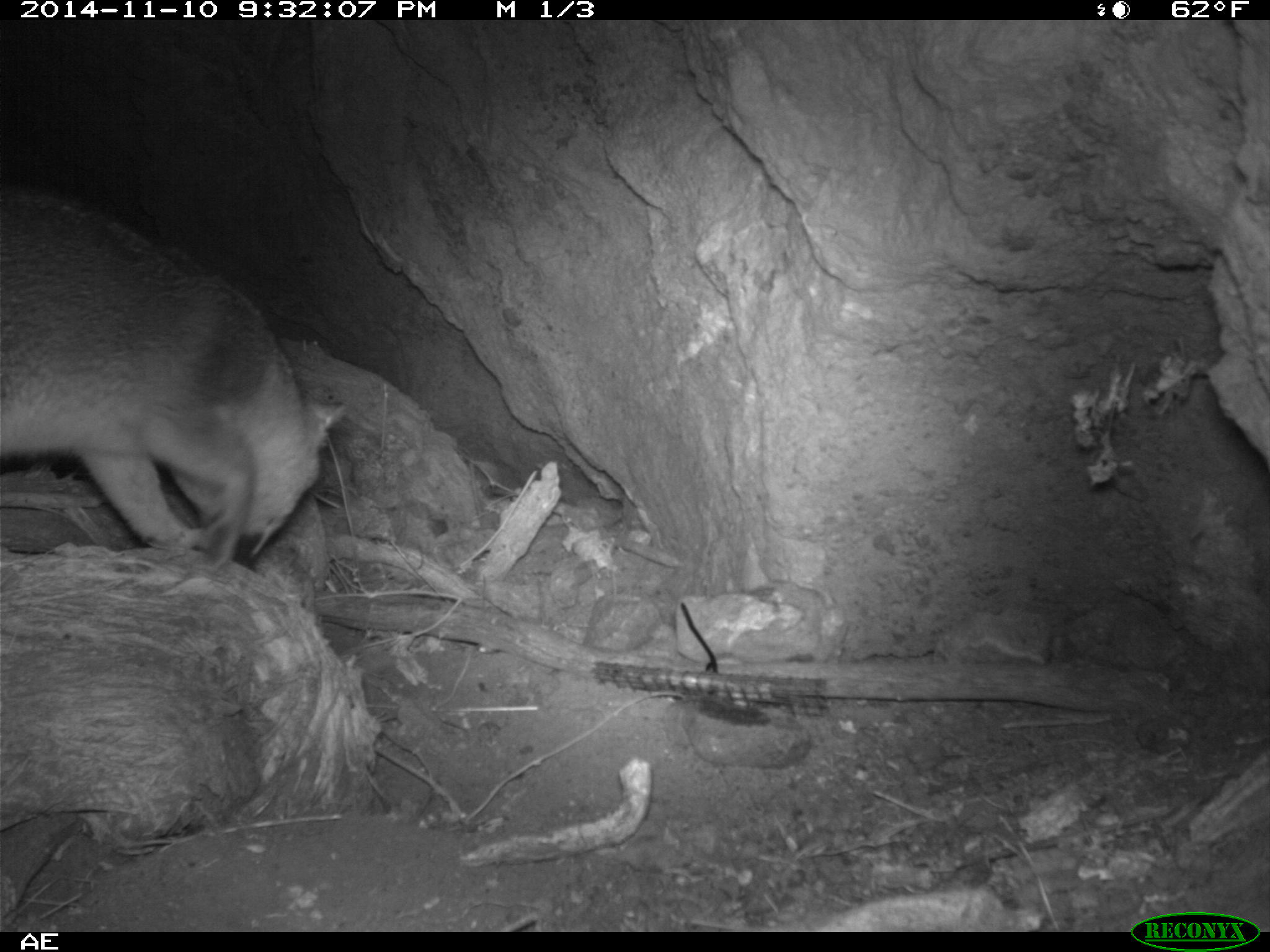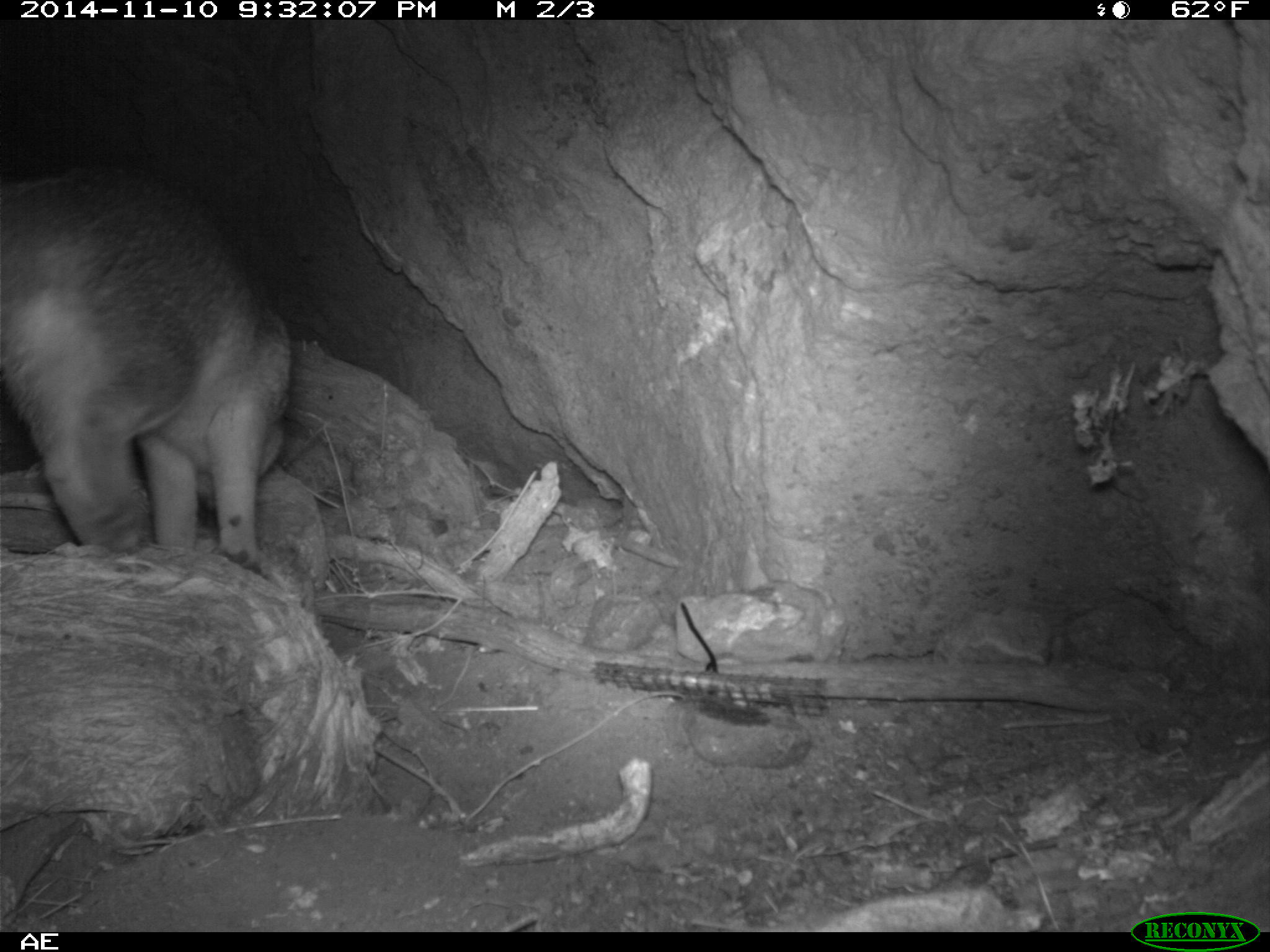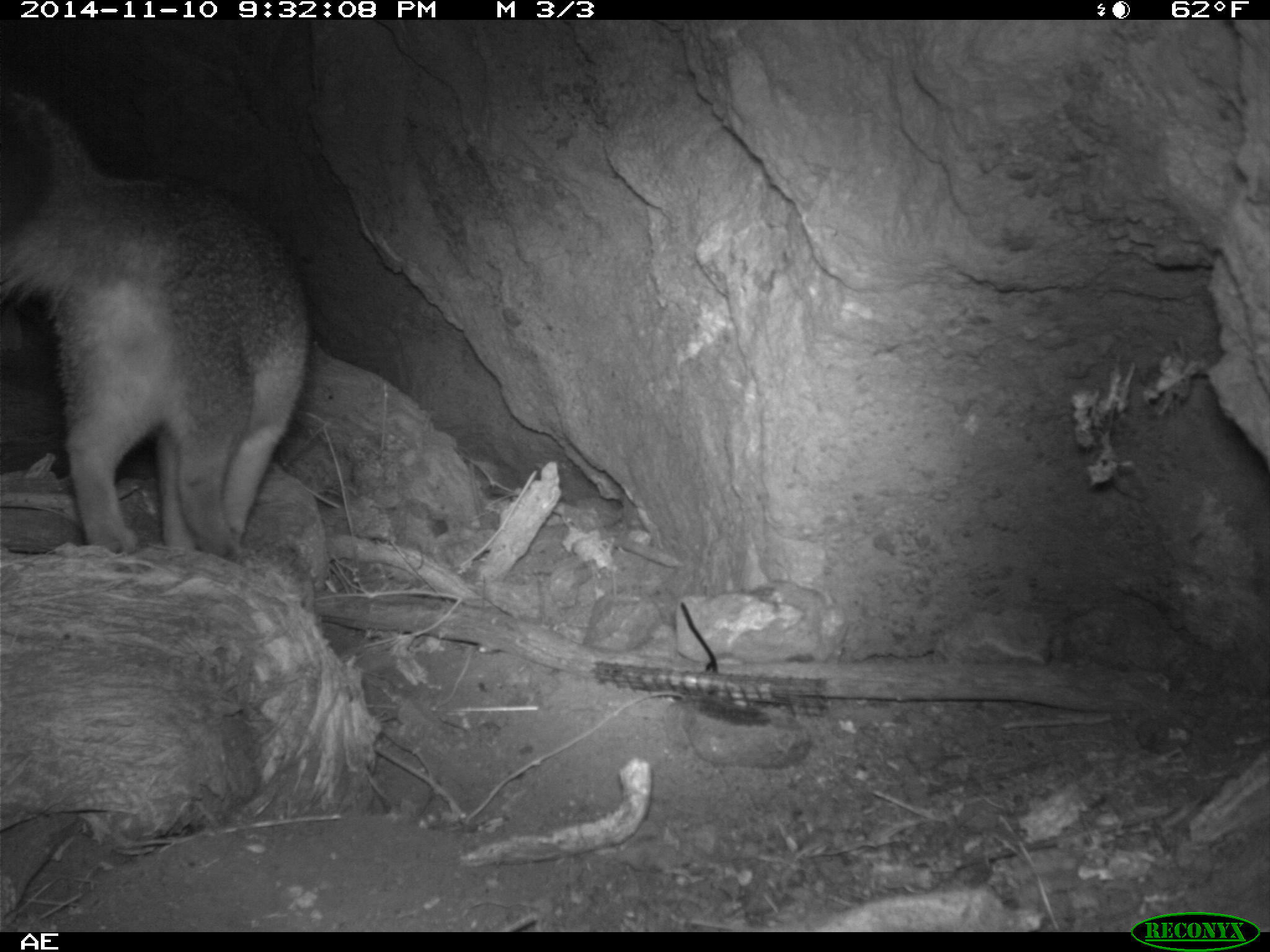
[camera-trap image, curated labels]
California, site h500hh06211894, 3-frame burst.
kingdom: Animalia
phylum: Chordata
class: Mammalia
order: Carnivora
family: Canidae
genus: Urocyon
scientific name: Urocyon littoralis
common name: island fox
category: fox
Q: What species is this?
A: Fox (island fox) (Urocyon littoralis).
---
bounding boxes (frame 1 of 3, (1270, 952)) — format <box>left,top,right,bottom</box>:
fox: <box>0,187,348,576</box>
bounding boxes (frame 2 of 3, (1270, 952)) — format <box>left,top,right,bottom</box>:
fox: <box>0,167,293,575</box>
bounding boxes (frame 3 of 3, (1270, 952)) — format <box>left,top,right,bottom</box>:
fox: <box>0,89,306,555</box>